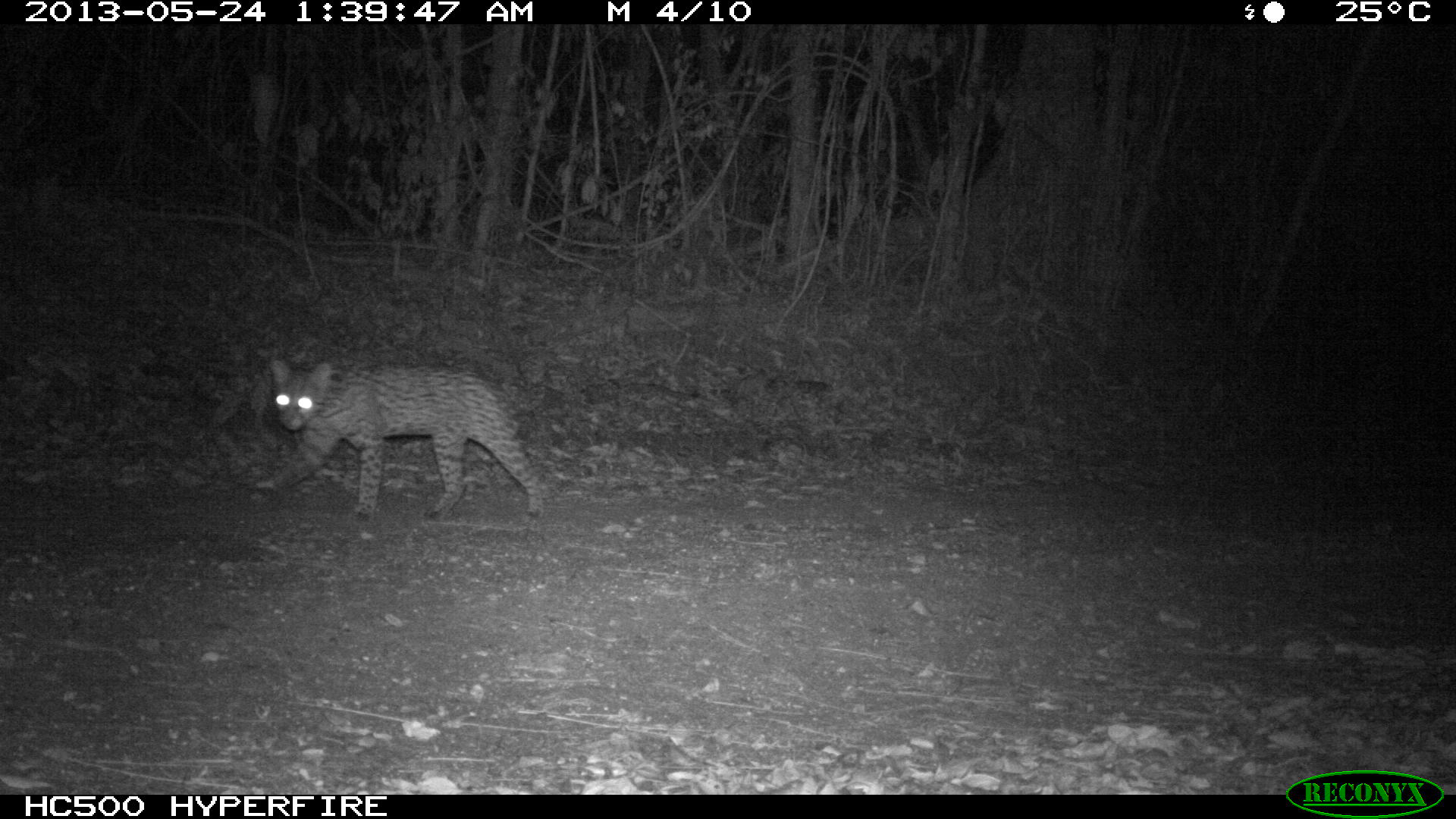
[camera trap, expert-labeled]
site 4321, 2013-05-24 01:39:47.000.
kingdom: Animalia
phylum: Chordata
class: Mammalia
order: Carnivora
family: Felidae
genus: Leopardus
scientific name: Leopardus pardalis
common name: ocelot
Leopardus pardalis (ocelot), count 1.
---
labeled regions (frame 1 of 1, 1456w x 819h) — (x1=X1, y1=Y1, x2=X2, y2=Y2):
leopardus pardalis: (x1=254, y1=358, x2=554, y2=526)